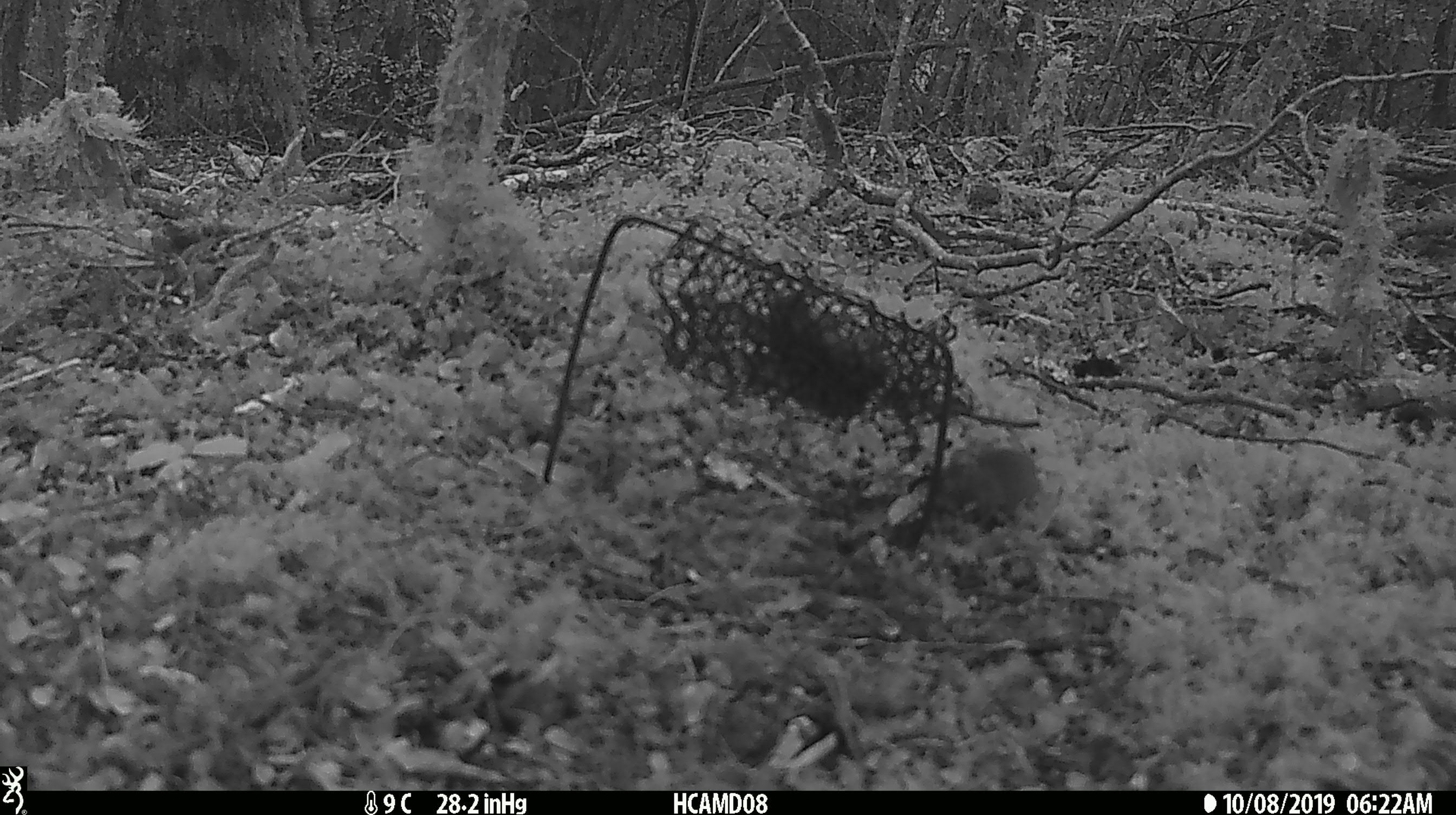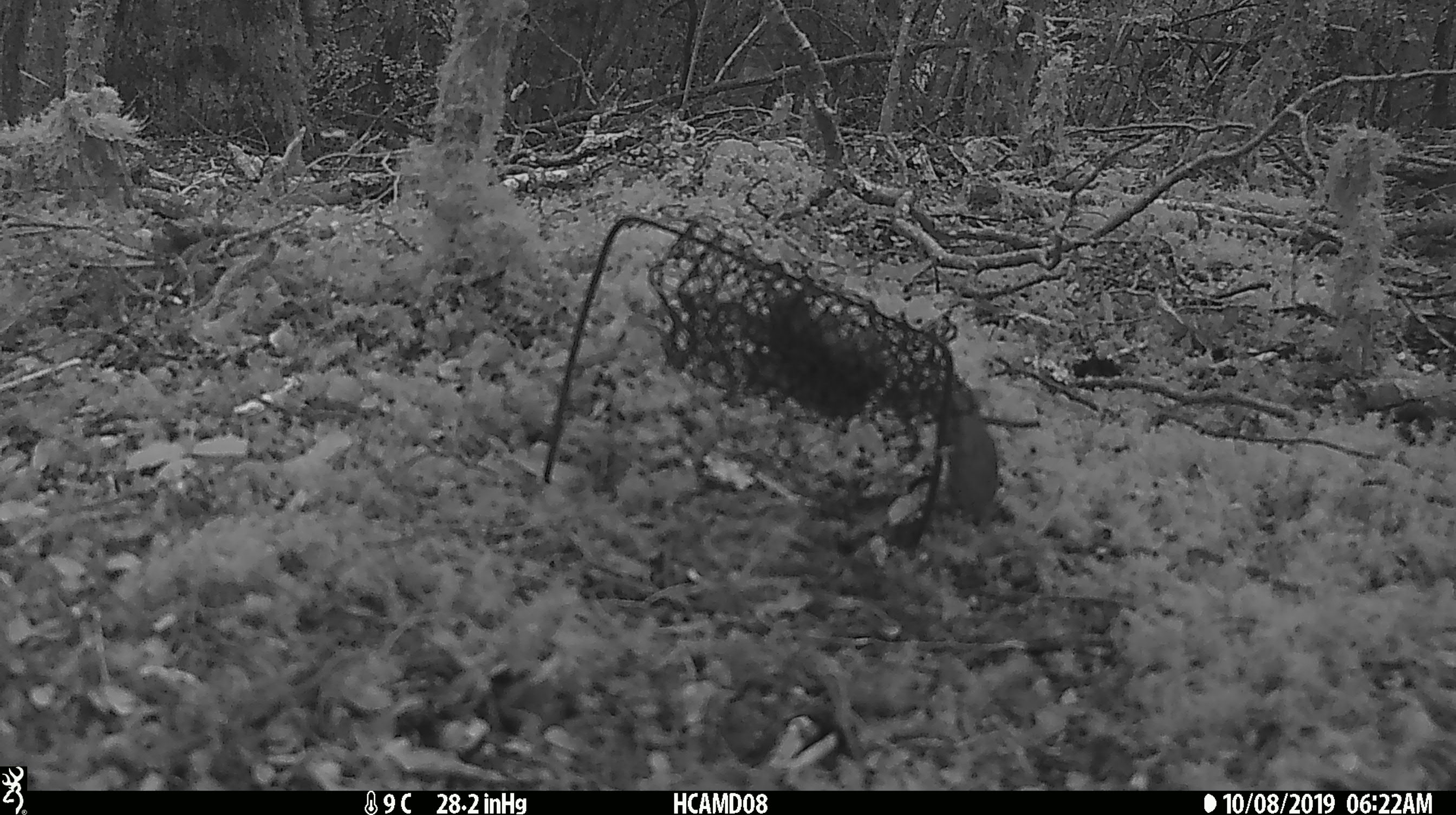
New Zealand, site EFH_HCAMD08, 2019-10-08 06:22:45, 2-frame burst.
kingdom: Animalia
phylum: Chordata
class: Mammalia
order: Rodentia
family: Muridae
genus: Mus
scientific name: Mus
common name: mouse